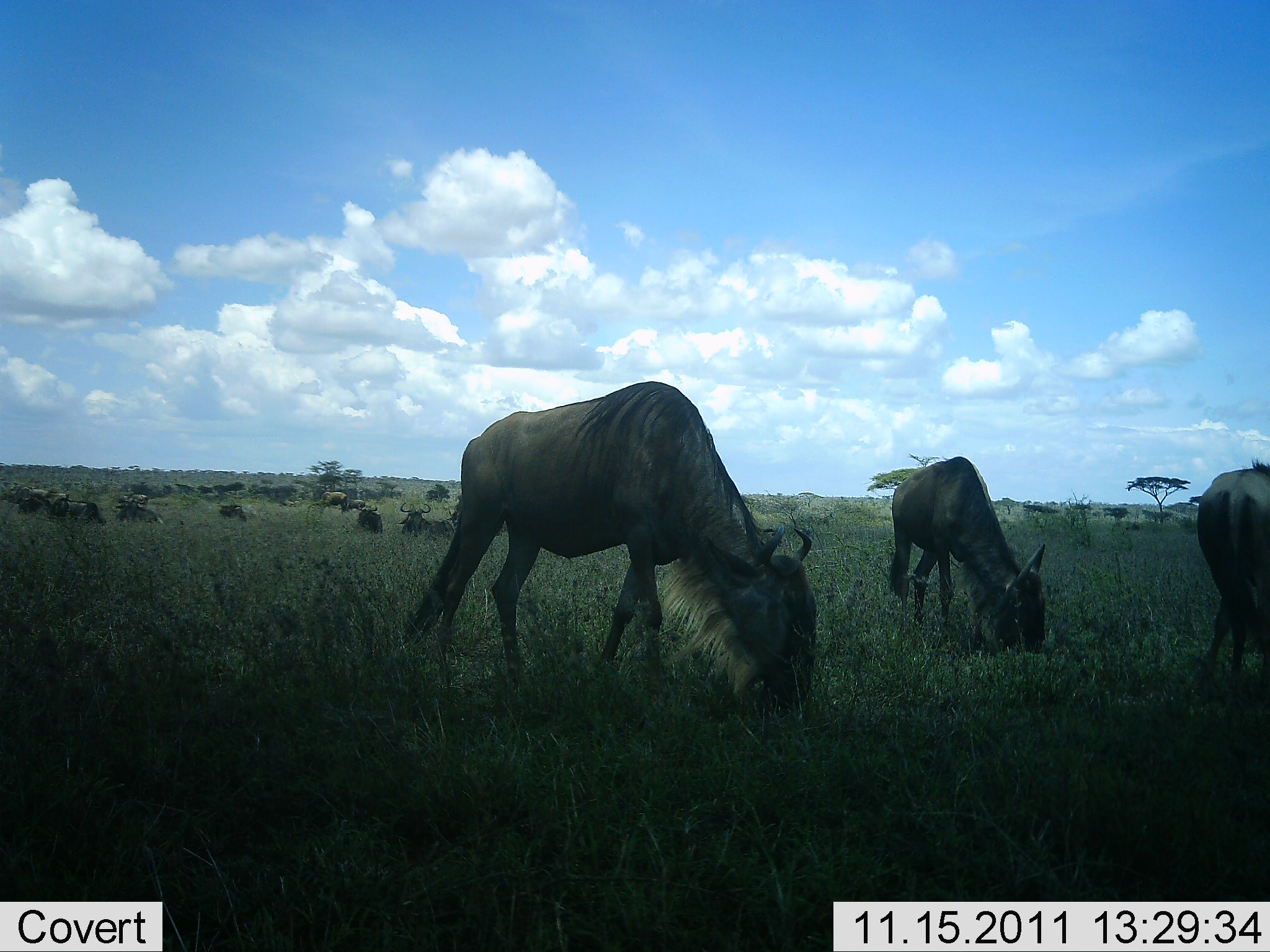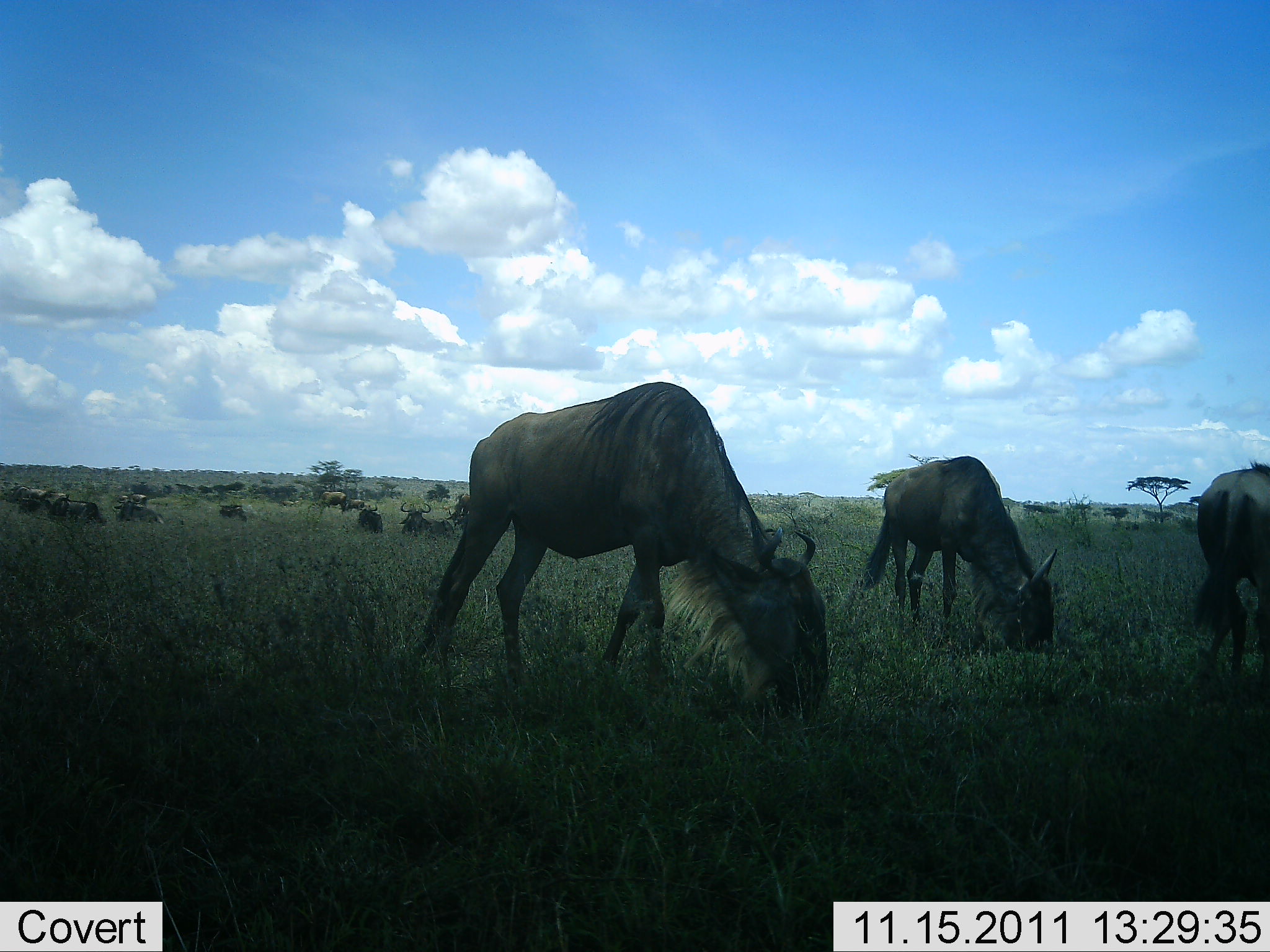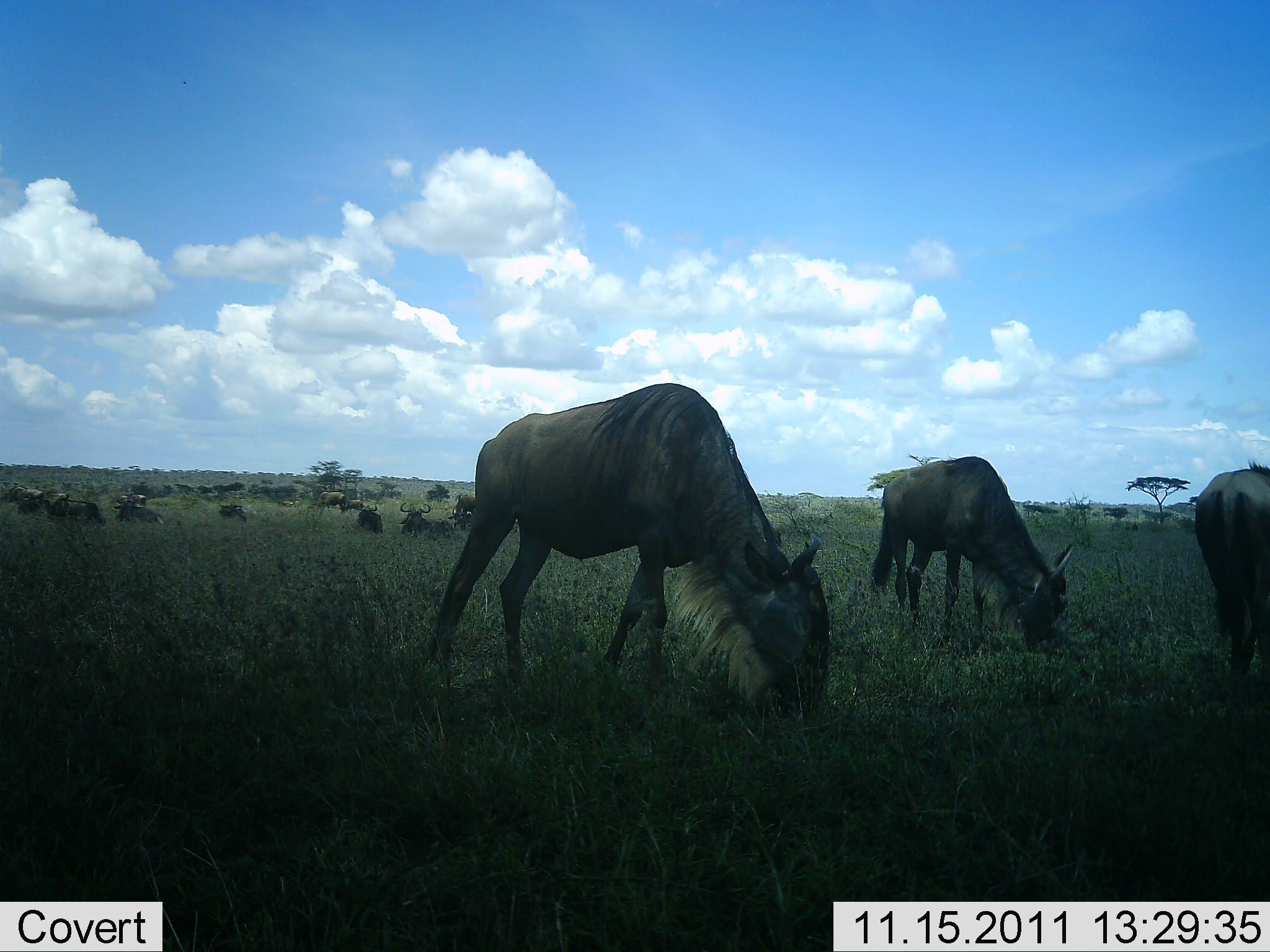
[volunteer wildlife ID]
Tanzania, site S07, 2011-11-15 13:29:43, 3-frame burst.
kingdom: Animalia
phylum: Chordata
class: Mammalia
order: Artiodactyla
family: Bovidae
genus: Connochaetes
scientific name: Connochaetes taurinus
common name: blue wildebeest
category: wildebeest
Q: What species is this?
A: Wildebeest (blue wildebeest) (Connochaetes taurinus).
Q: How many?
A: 11-50.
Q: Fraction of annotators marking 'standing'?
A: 43%.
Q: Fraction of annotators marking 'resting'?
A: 29%.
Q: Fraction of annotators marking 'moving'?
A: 0%.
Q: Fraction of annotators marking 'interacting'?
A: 0%.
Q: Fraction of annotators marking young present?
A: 0%.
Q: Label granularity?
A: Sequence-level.